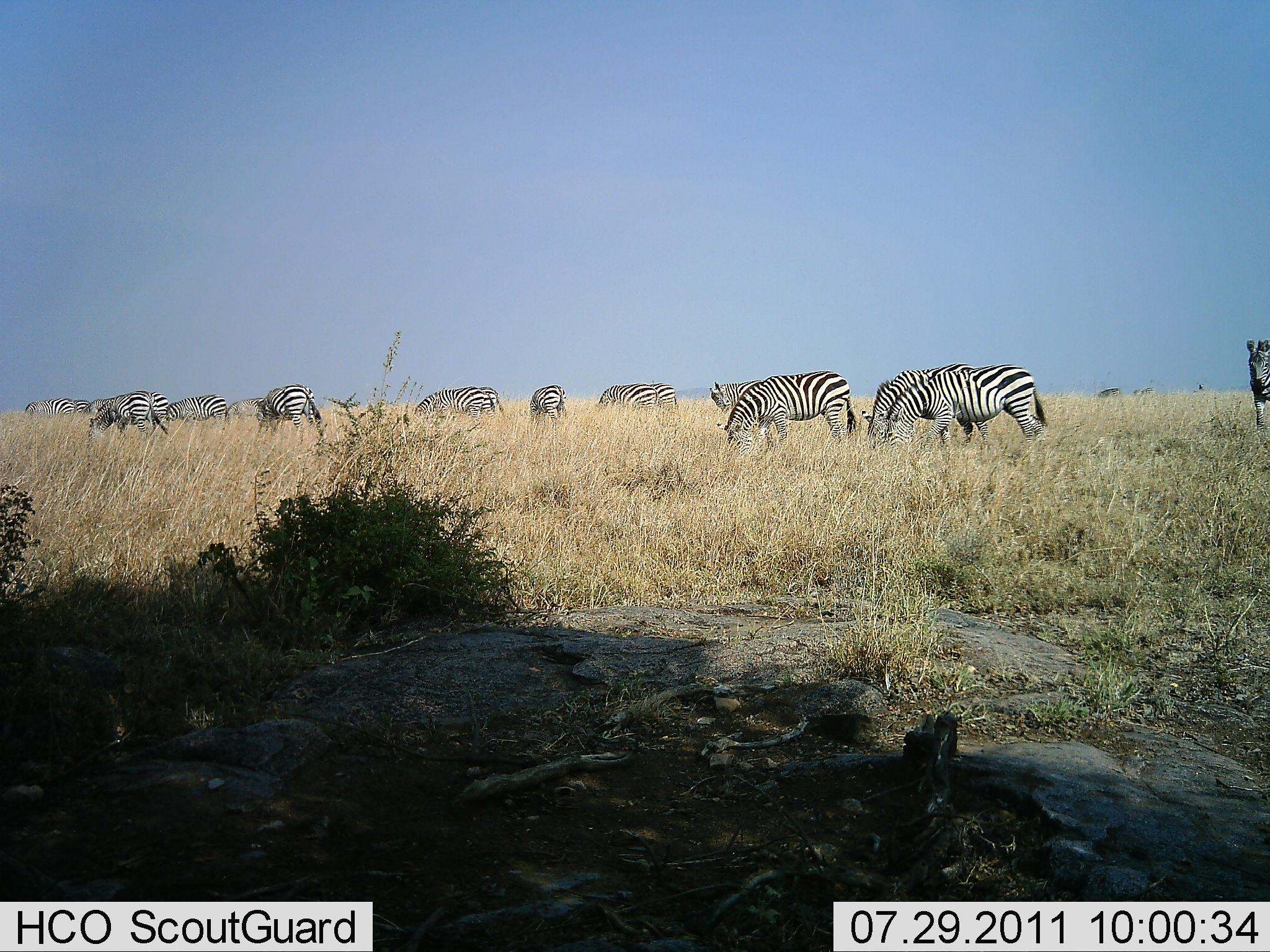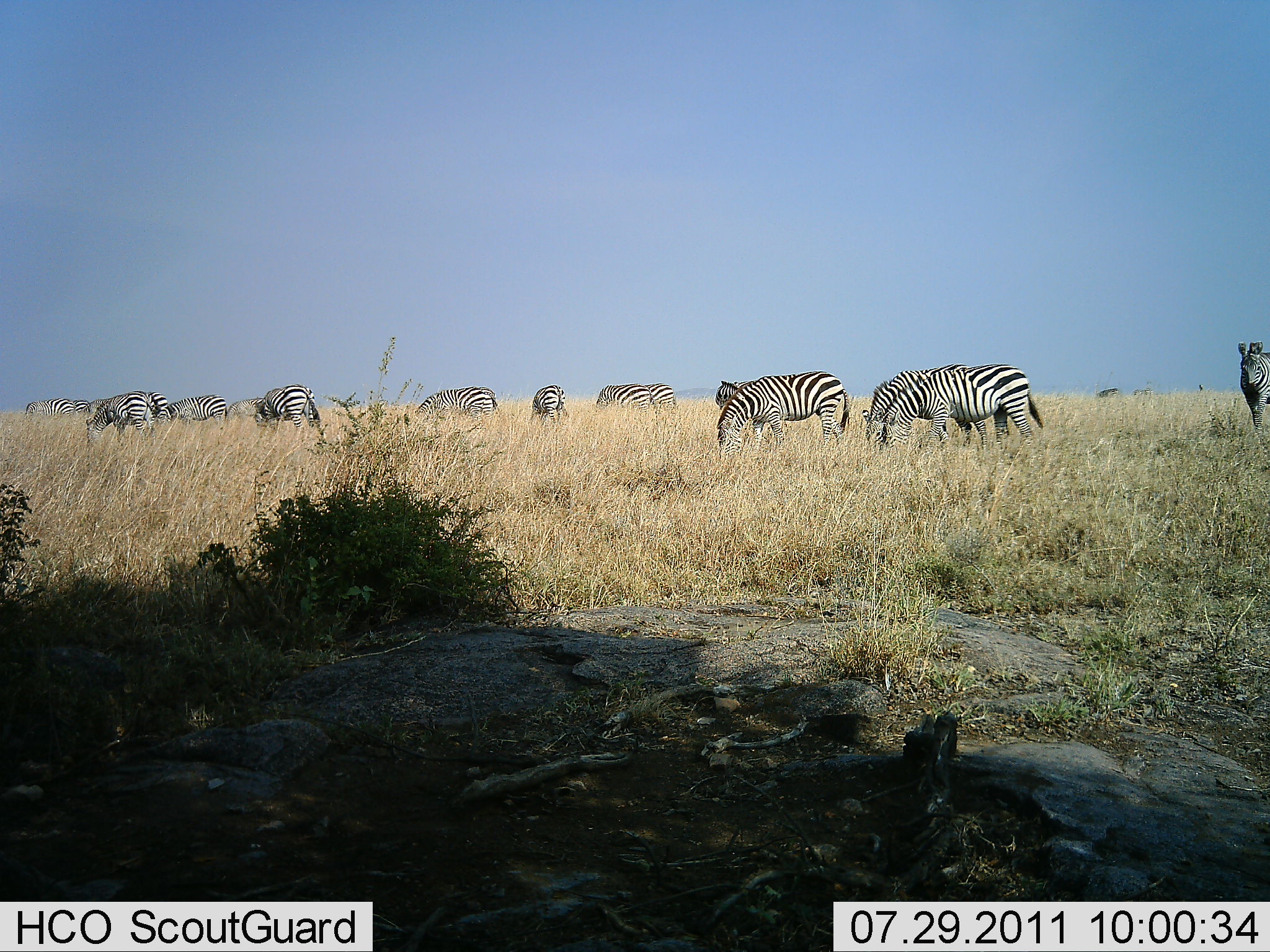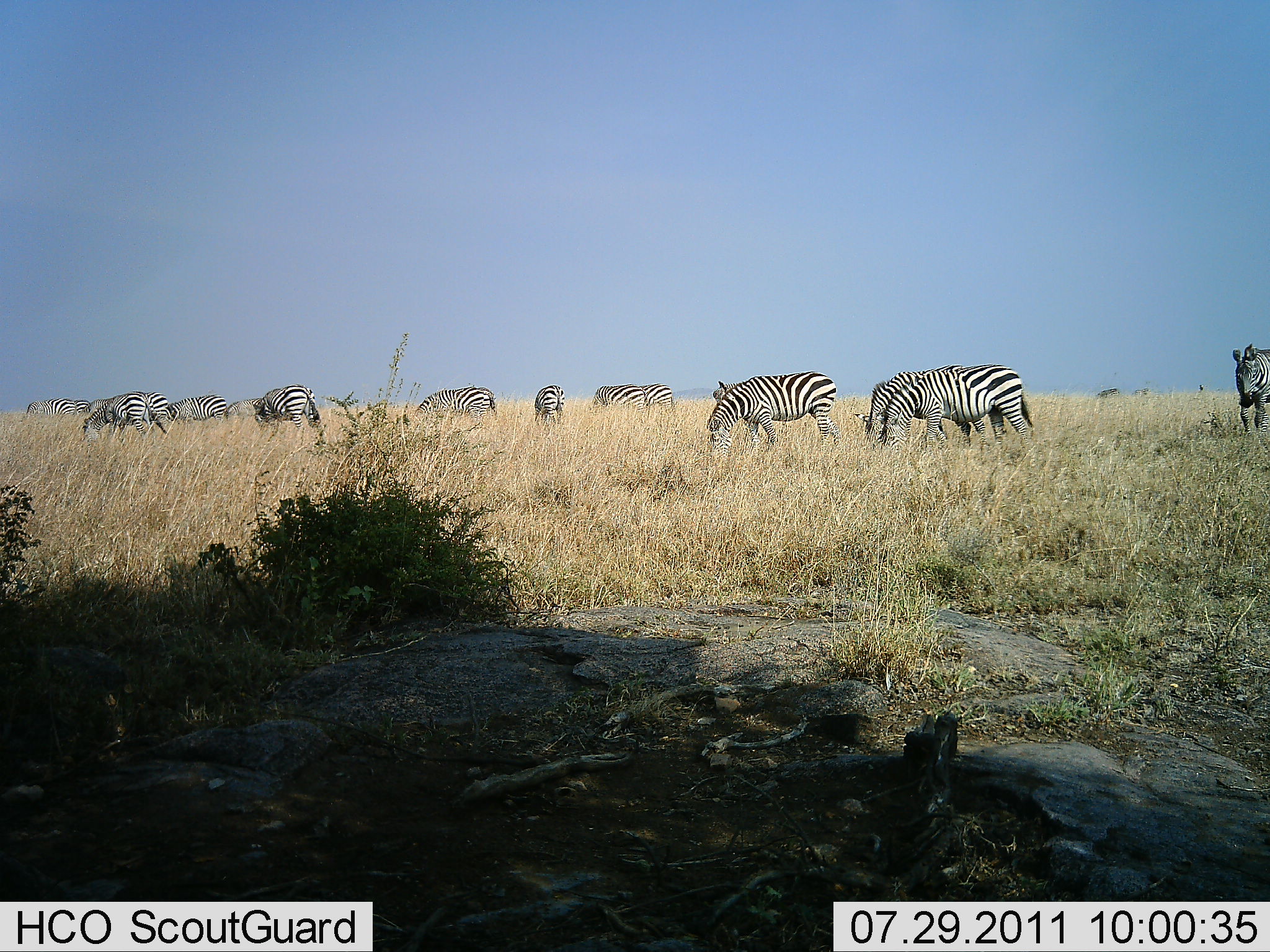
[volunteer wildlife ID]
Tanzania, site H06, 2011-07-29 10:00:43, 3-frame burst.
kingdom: Animalia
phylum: Chordata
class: Mammalia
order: Perissodactyla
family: Equidae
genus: Equus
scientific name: Equus quagga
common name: plains zebra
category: zebra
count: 11-50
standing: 57%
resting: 0%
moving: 21%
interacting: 0%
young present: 0%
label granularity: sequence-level